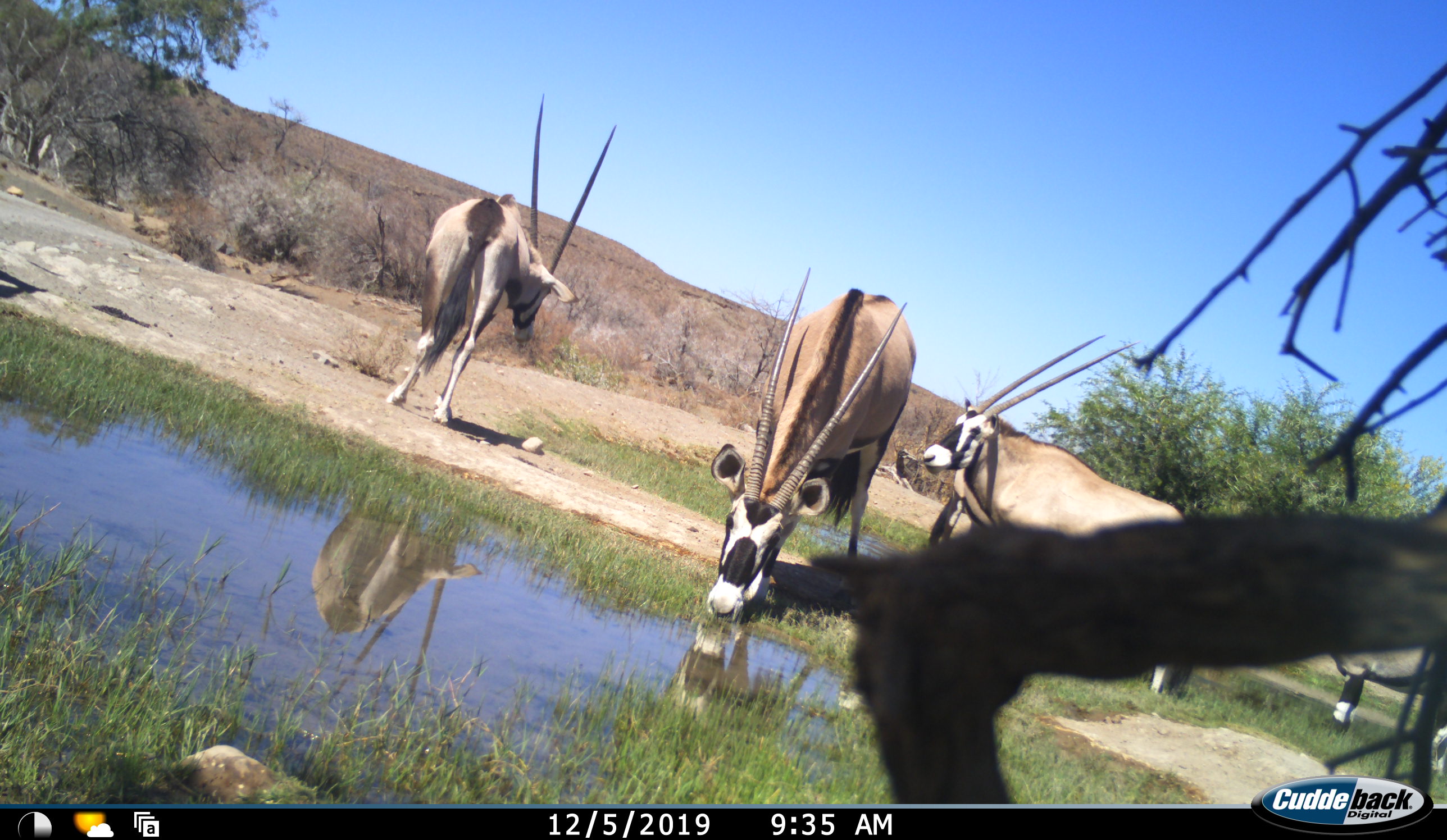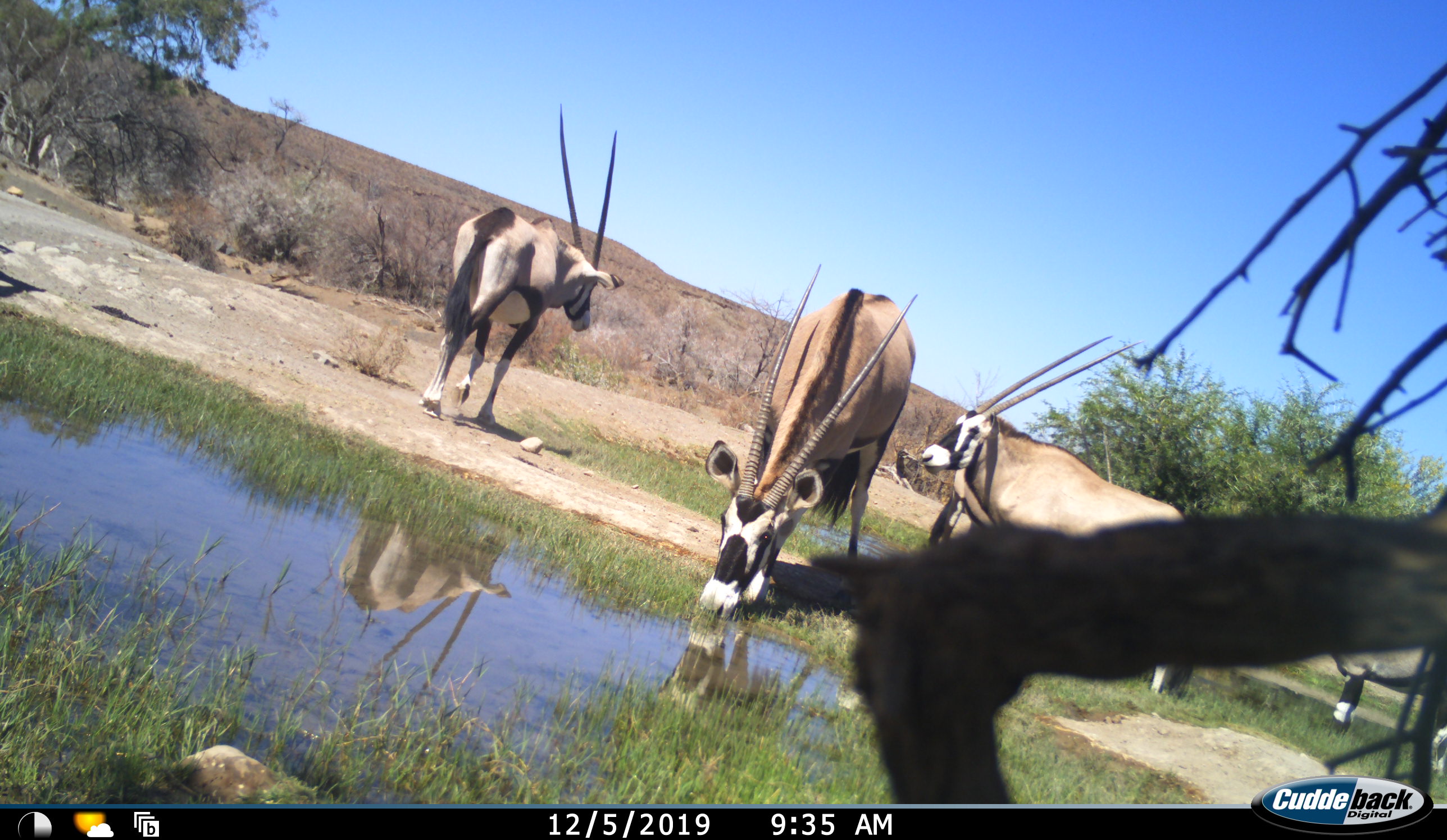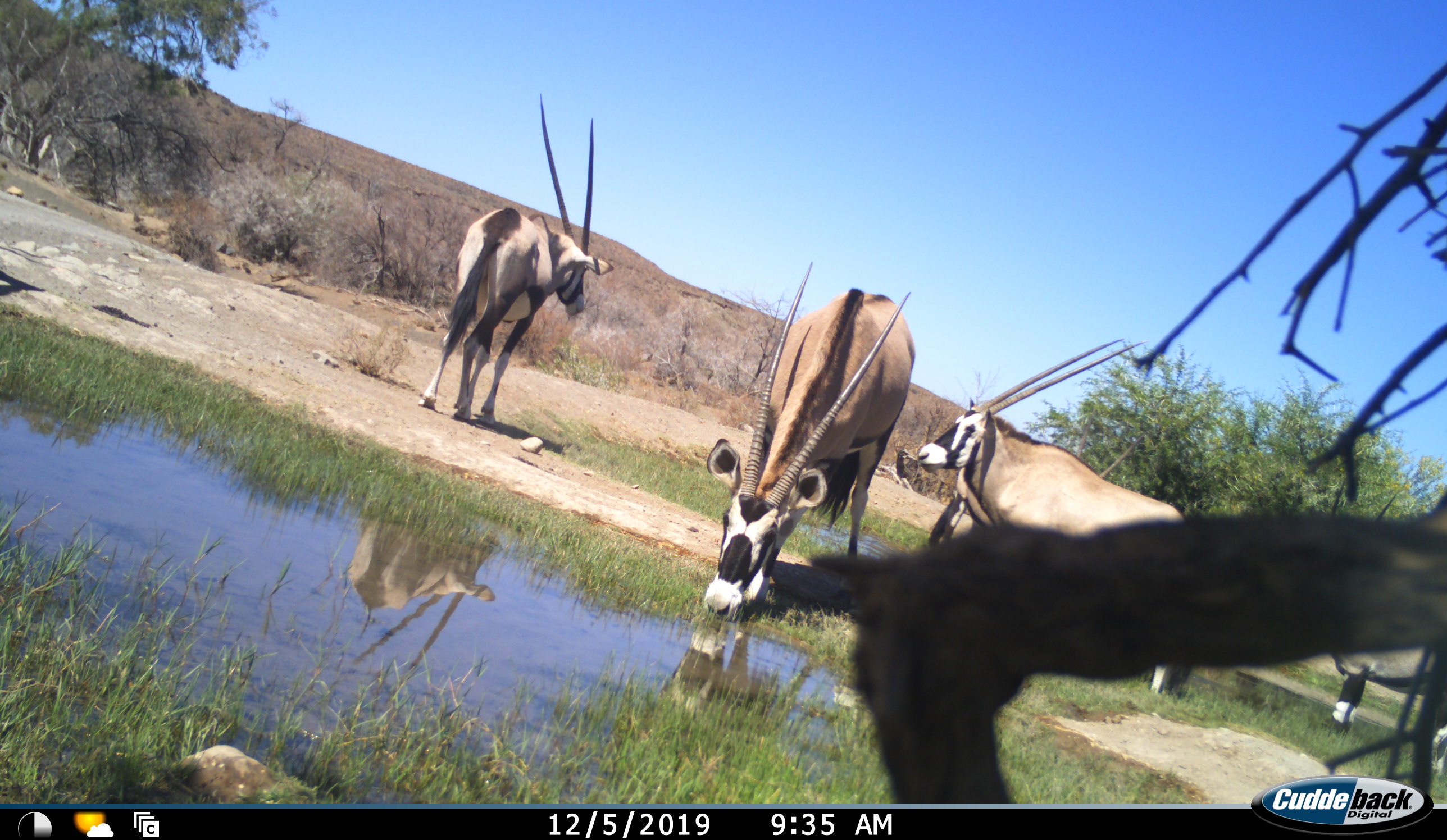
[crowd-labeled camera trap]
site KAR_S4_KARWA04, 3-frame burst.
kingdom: Animalia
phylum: Chordata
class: Mammalia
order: Artiodactyla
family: Bovidae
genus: Oryx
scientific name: Oryx gazella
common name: gemsbok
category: oryx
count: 5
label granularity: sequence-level